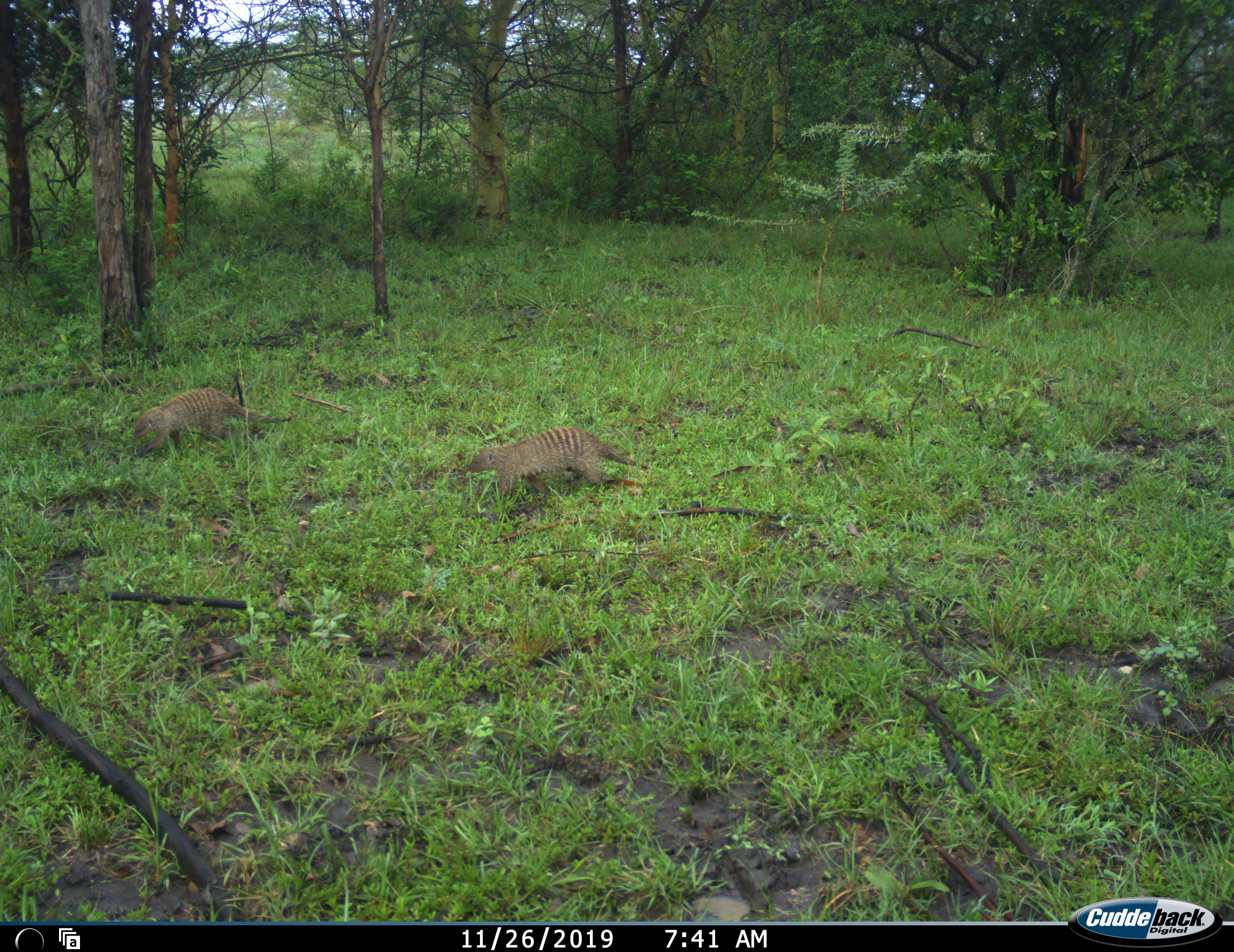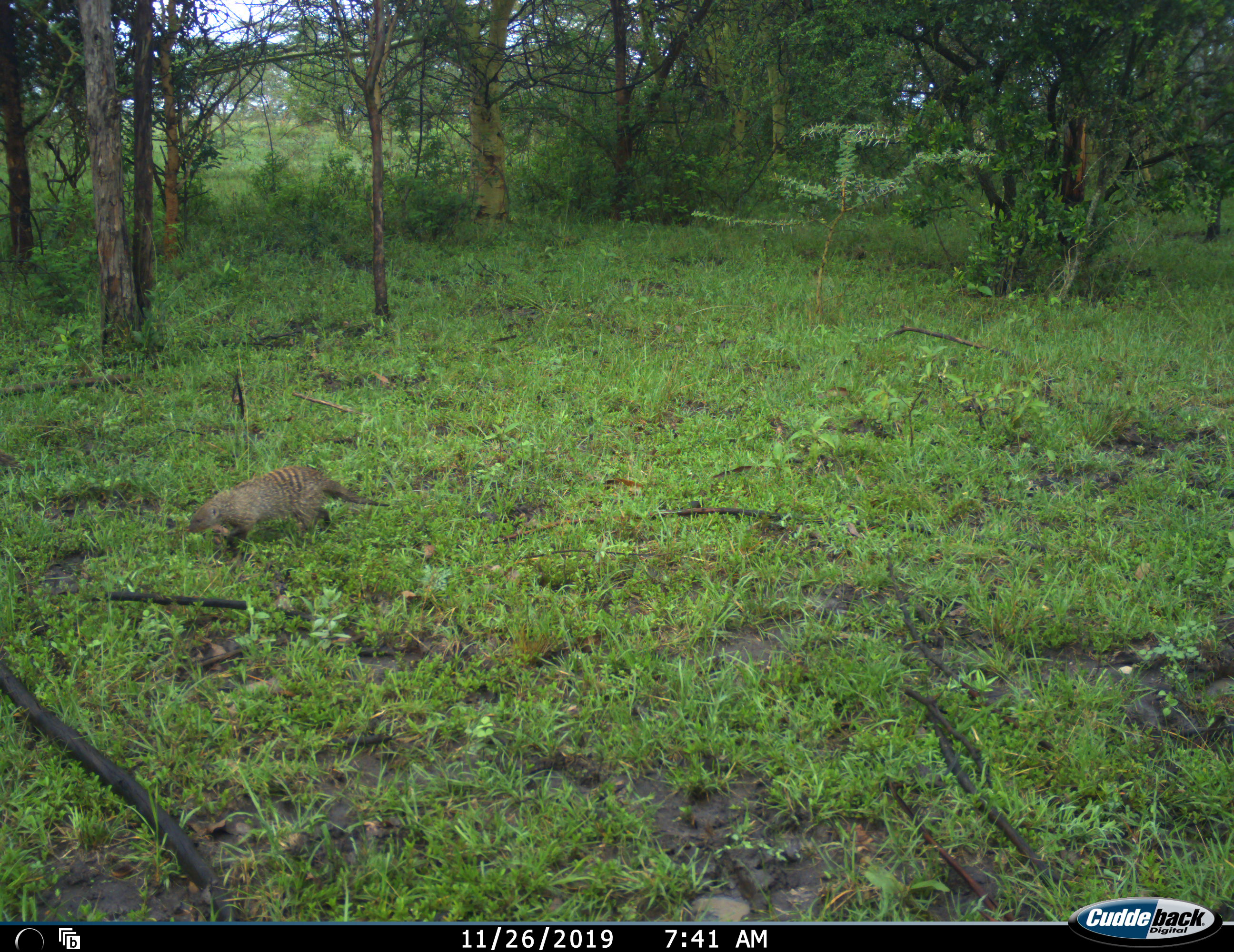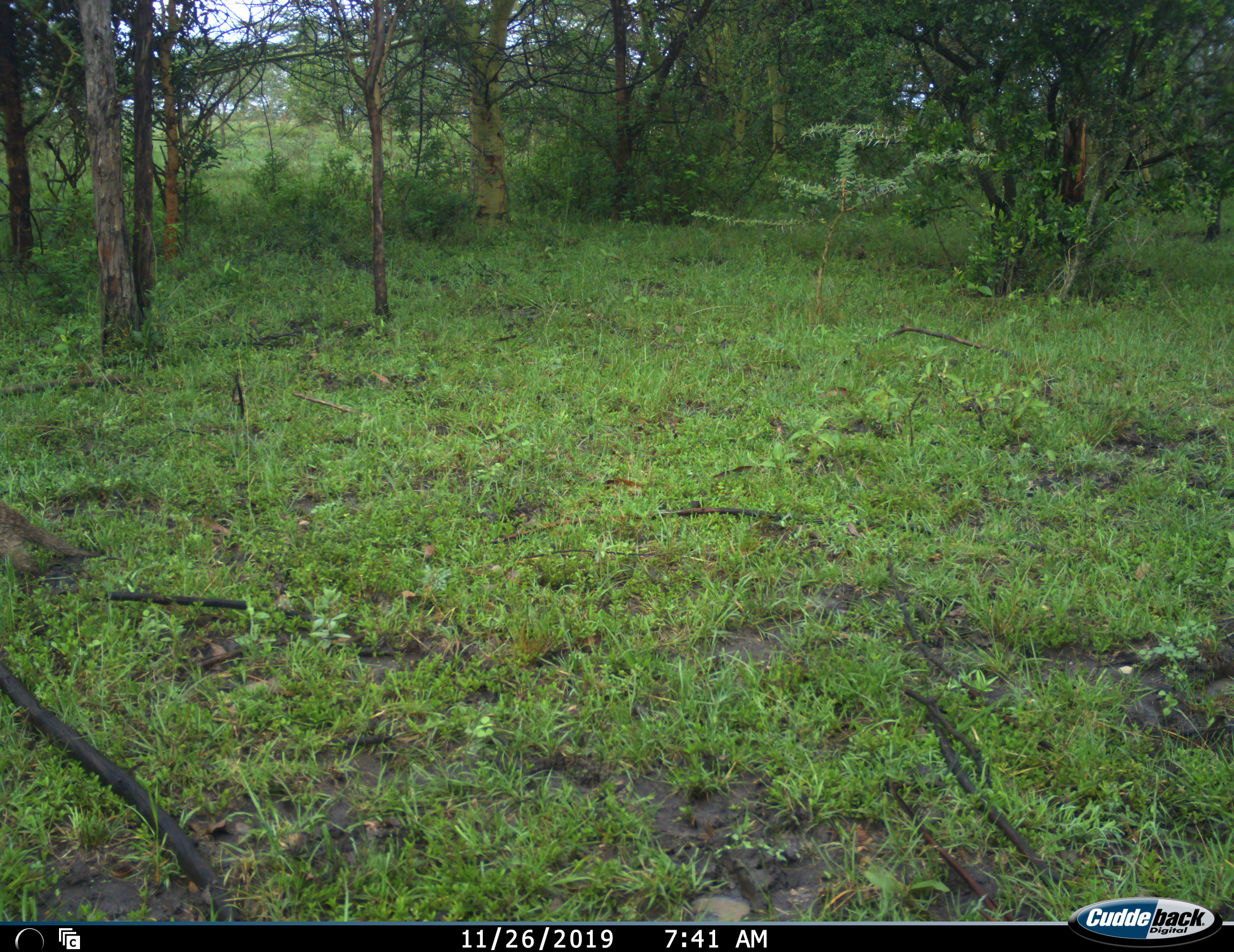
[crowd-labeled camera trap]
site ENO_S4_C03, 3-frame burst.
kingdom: Animalia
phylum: Chordata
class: Mammalia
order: Carnivora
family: Herpestidae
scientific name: Herpestidae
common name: mongoose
Mongoose (Herpestidae), count 2. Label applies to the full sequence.